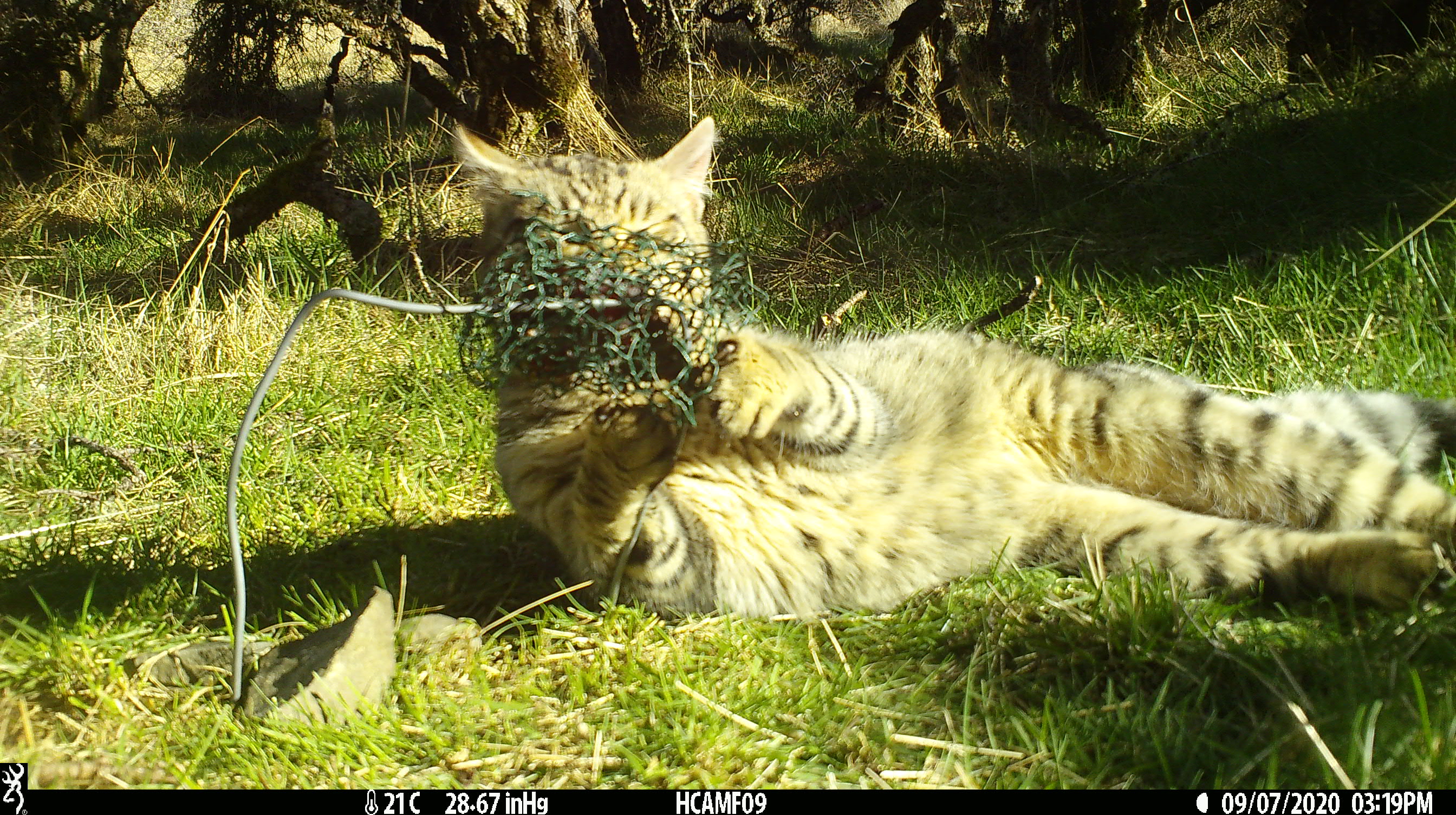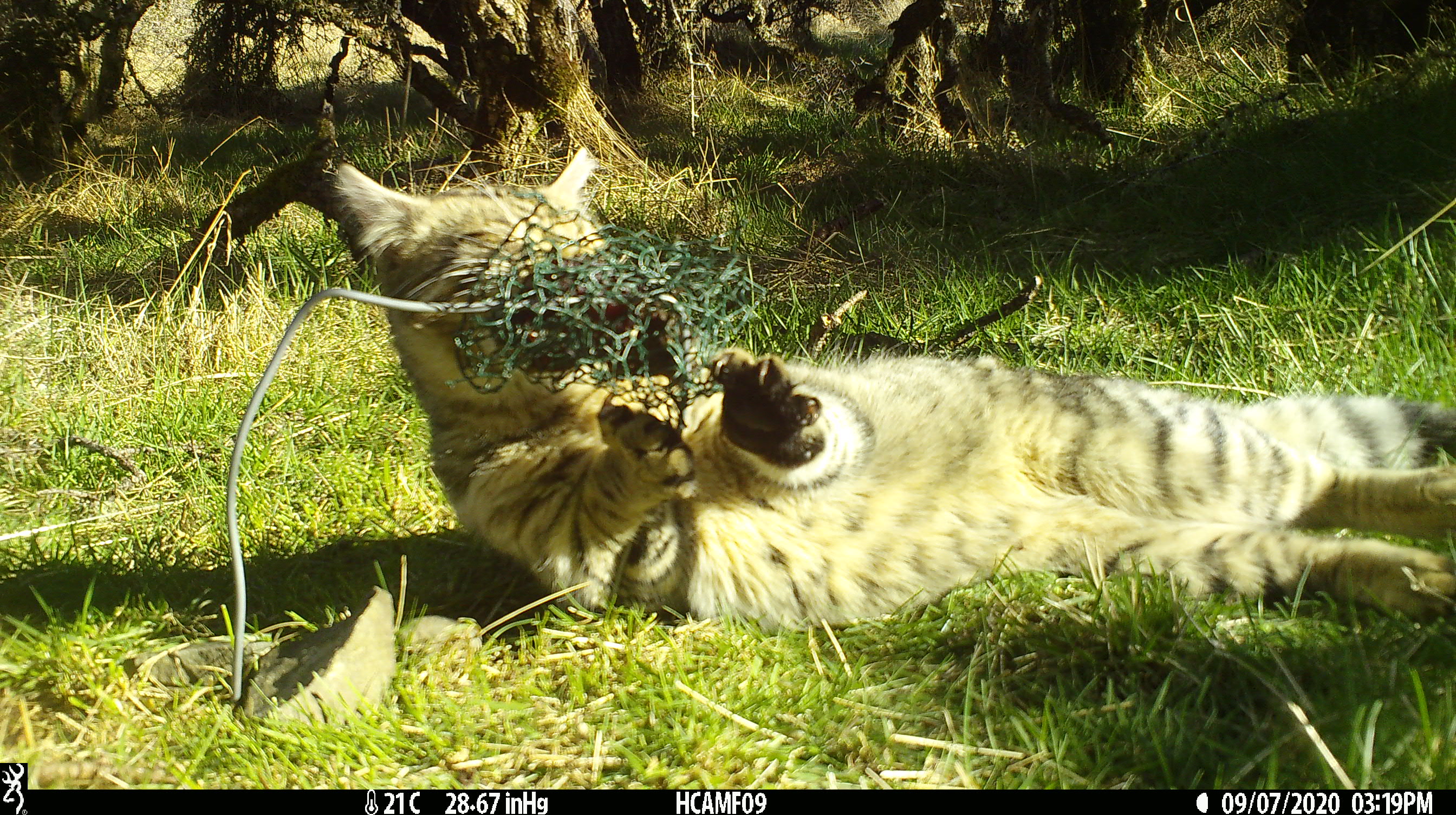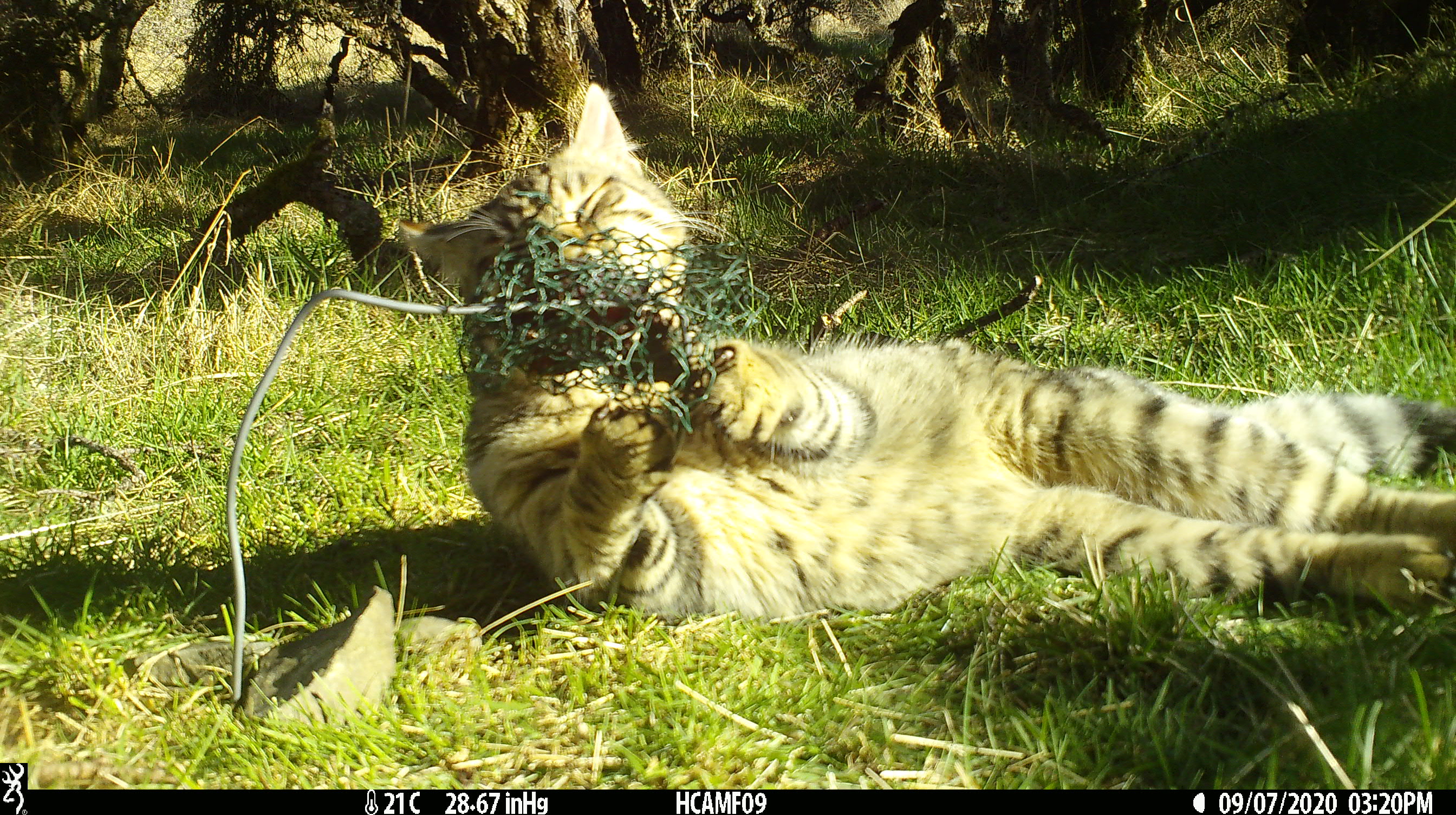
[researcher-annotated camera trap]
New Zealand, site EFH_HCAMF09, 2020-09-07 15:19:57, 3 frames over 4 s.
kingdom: Animalia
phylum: Chordata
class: Mammalia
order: Carnivora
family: Felidae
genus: Felis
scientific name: Felis catus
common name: domestic cat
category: cat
Cat (domestic cat) (Felis catus).